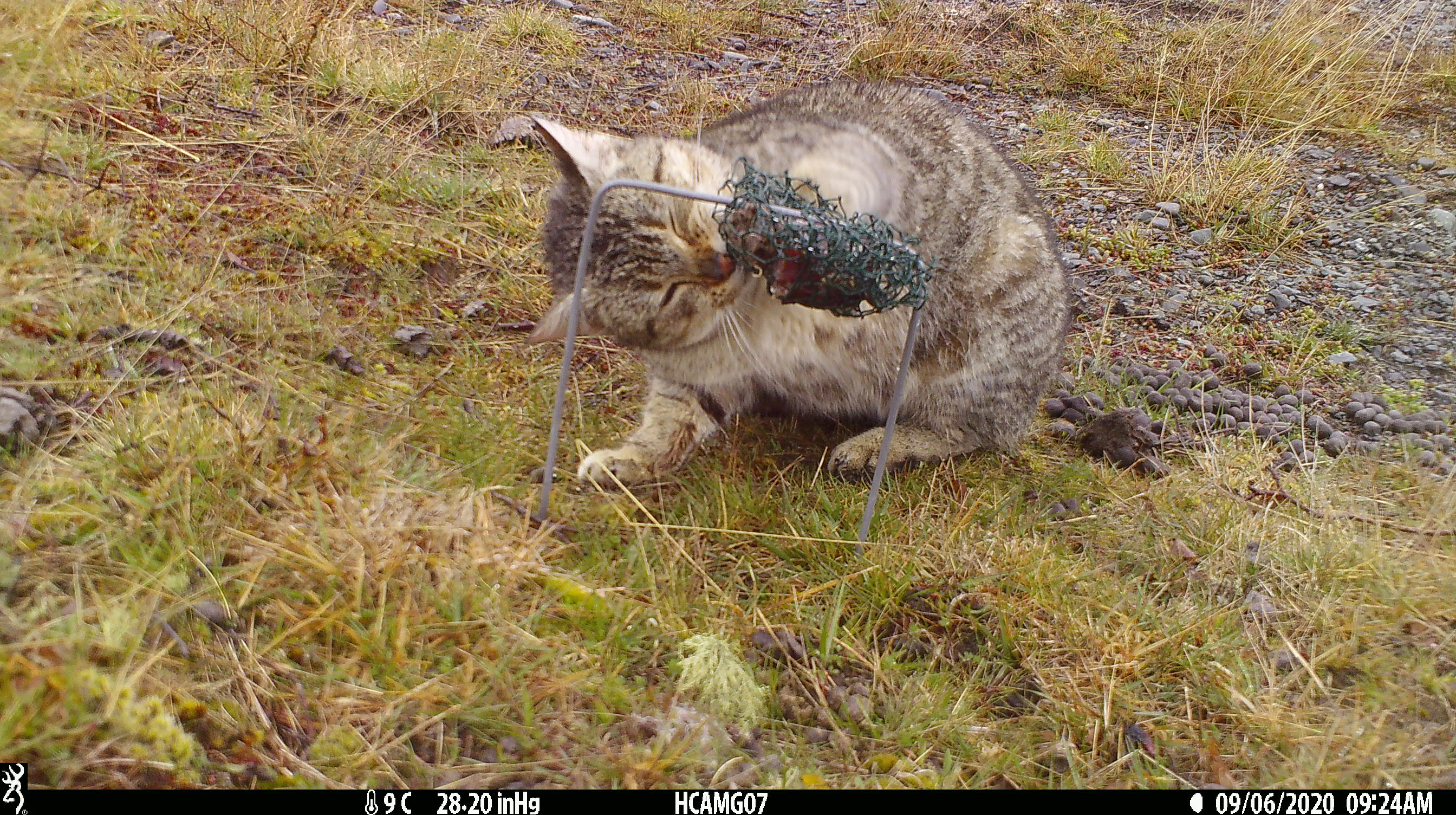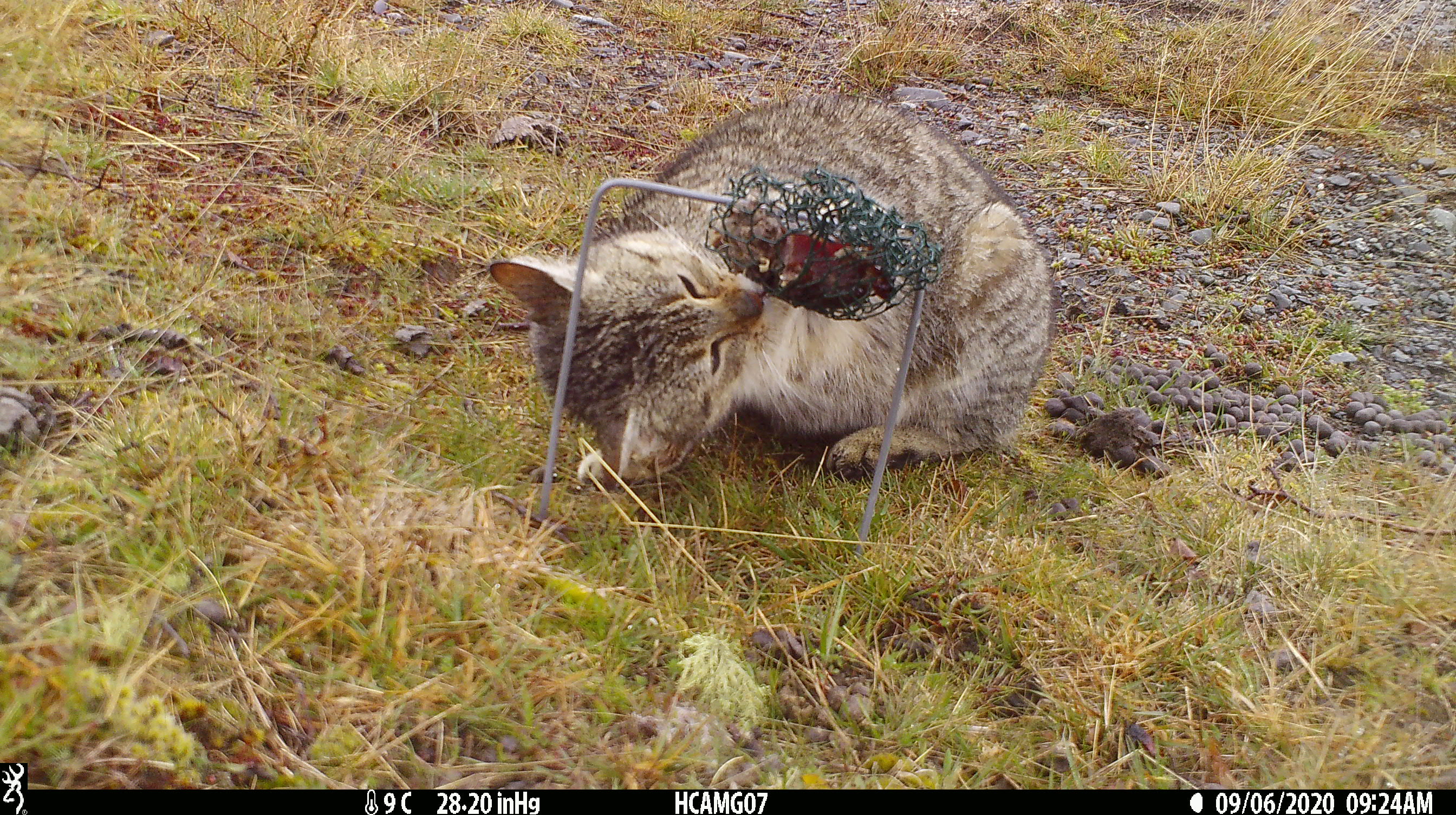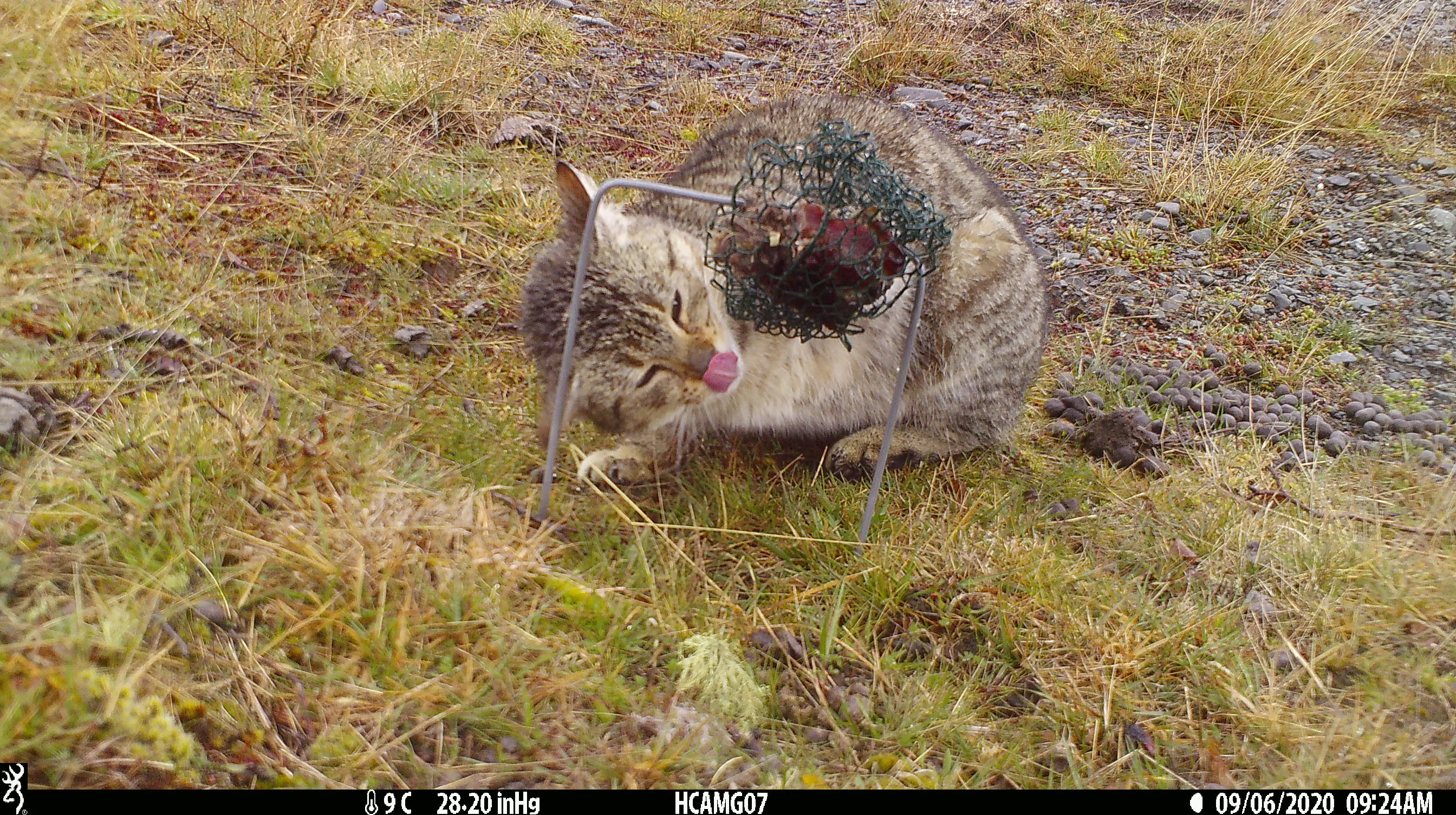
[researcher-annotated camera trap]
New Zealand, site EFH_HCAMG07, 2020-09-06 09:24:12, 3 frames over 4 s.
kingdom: Animalia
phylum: Chordata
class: Mammalia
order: Carnivora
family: Felidae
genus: Felis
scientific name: Felis catus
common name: domestic cat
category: cat